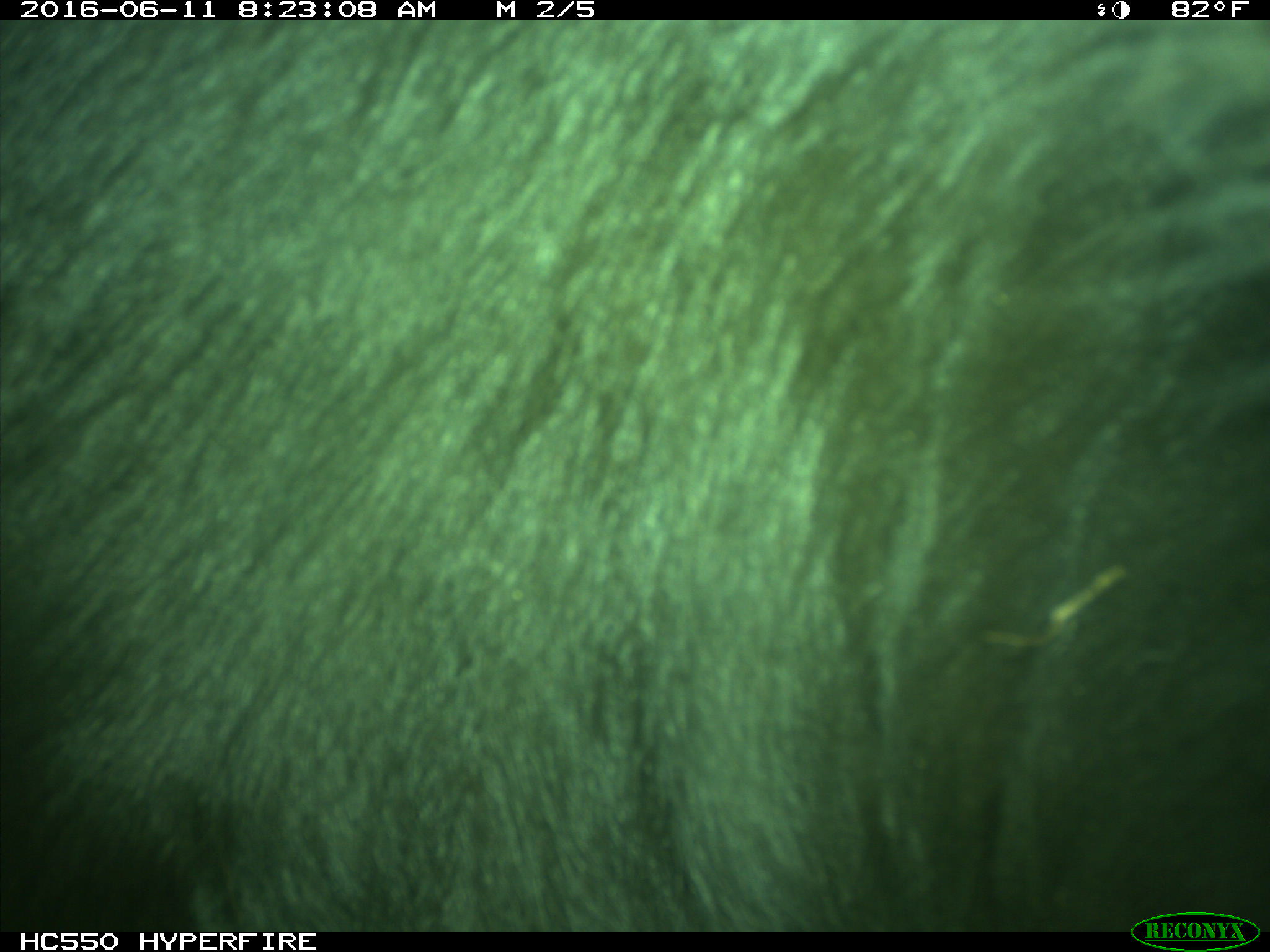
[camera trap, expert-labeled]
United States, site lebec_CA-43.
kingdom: Animalia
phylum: Chordata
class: Mammalia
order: Artiodactyla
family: Bovidae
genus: Bos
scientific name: Bos taurus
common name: domestic cow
Bos taurus (domestic cow).